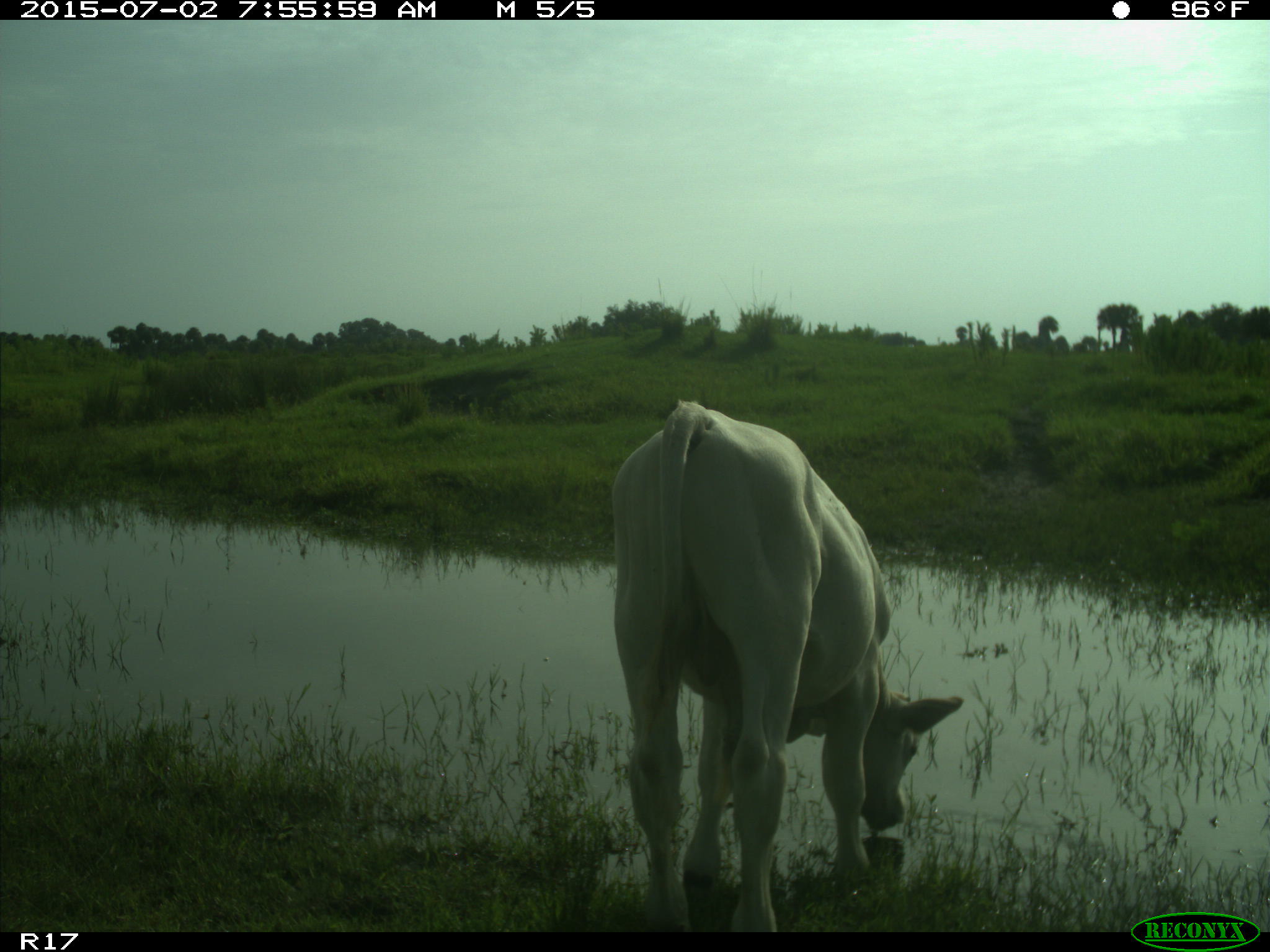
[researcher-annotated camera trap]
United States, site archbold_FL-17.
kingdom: Animalia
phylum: Chordata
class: Mammalia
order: Artiodactyla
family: Bovidae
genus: Bos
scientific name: Bos taurus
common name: domestic cow